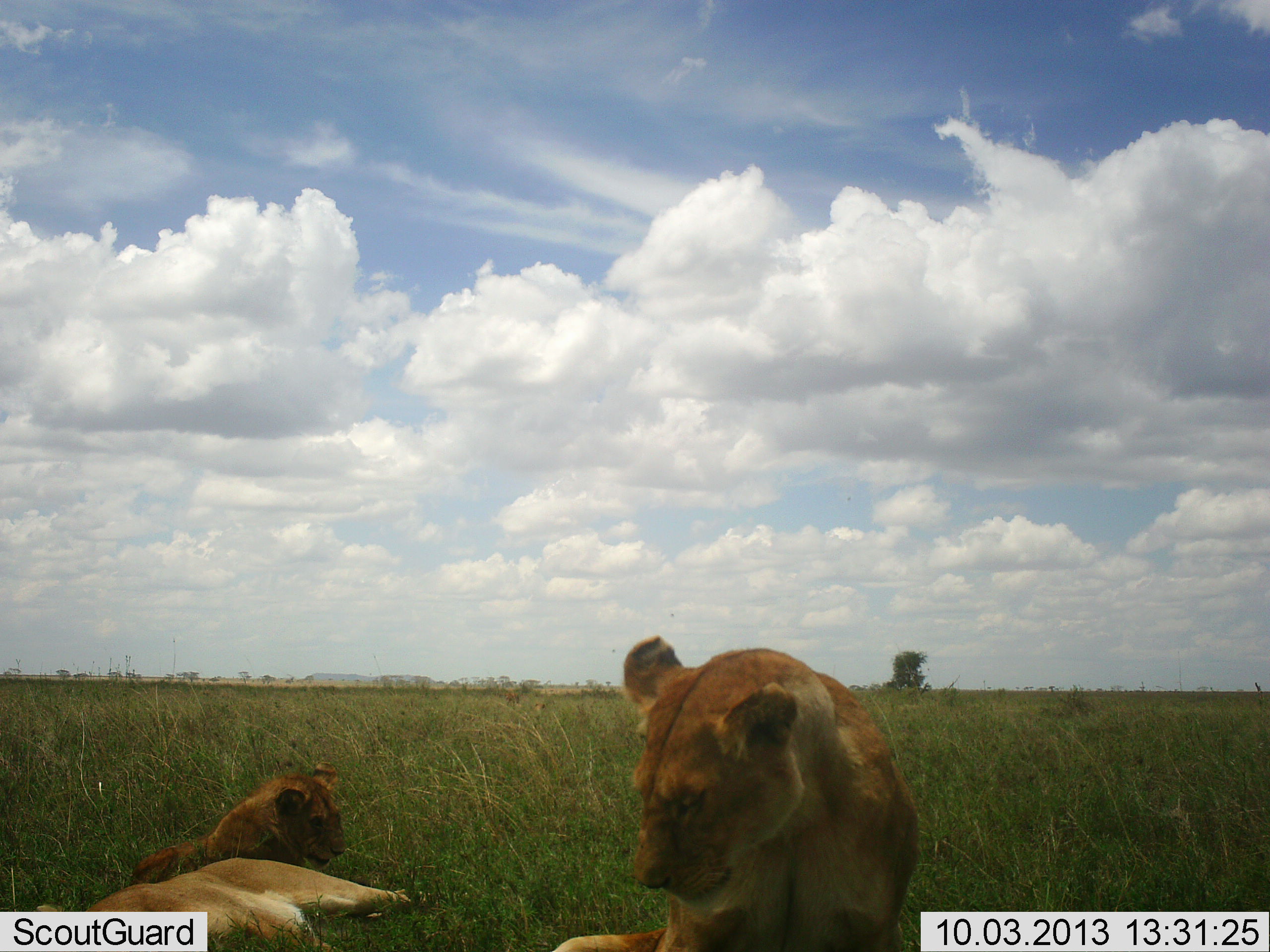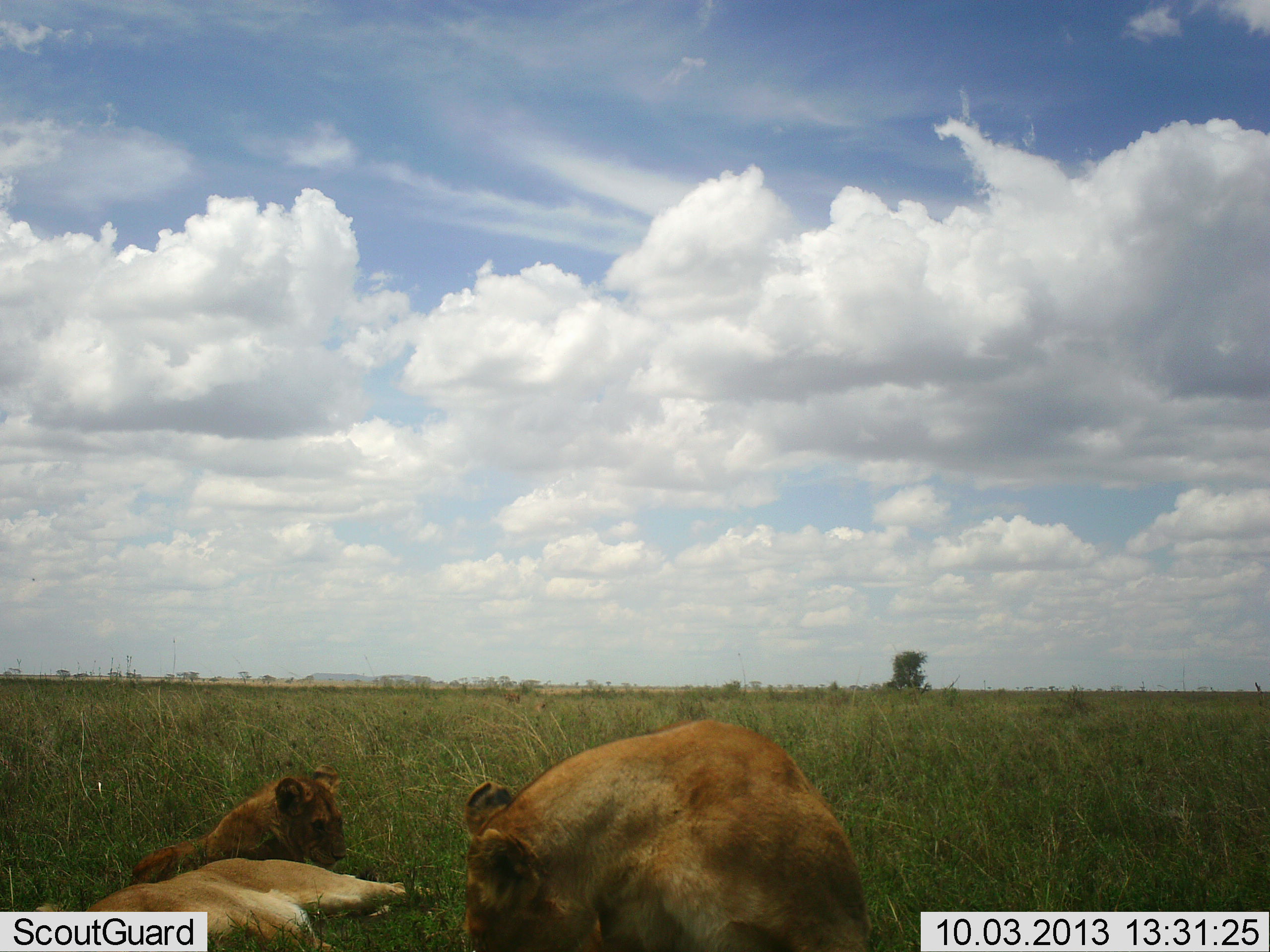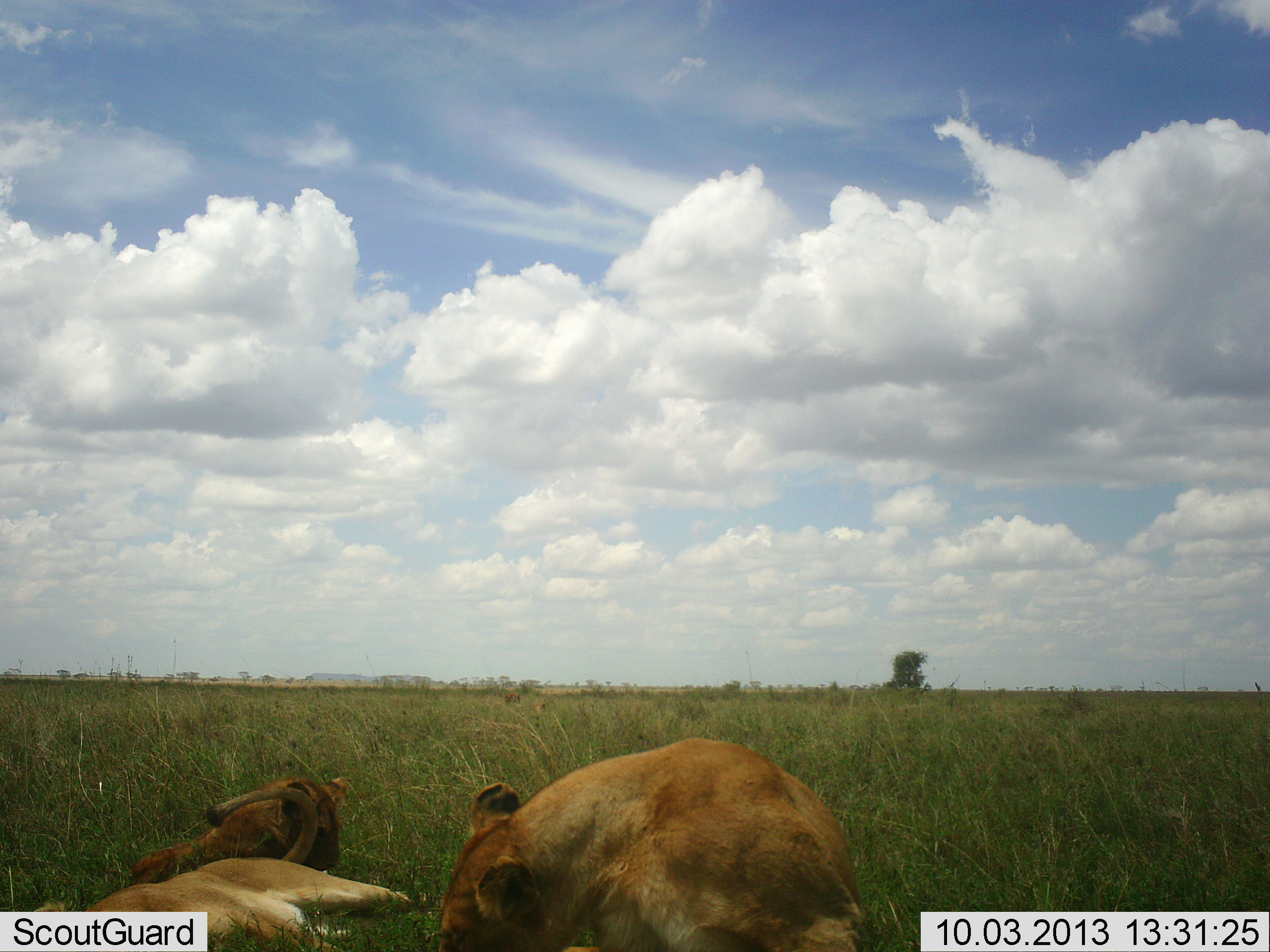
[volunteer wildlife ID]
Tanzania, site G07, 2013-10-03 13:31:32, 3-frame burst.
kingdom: Animalia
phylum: Chordata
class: Mammalia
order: Carnivora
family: Felidae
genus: Panthera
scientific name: Panthera leo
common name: lion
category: lionfemale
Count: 3.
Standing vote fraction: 0%.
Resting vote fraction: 90%.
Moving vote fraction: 0%.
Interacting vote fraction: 0%.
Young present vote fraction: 50%.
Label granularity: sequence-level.